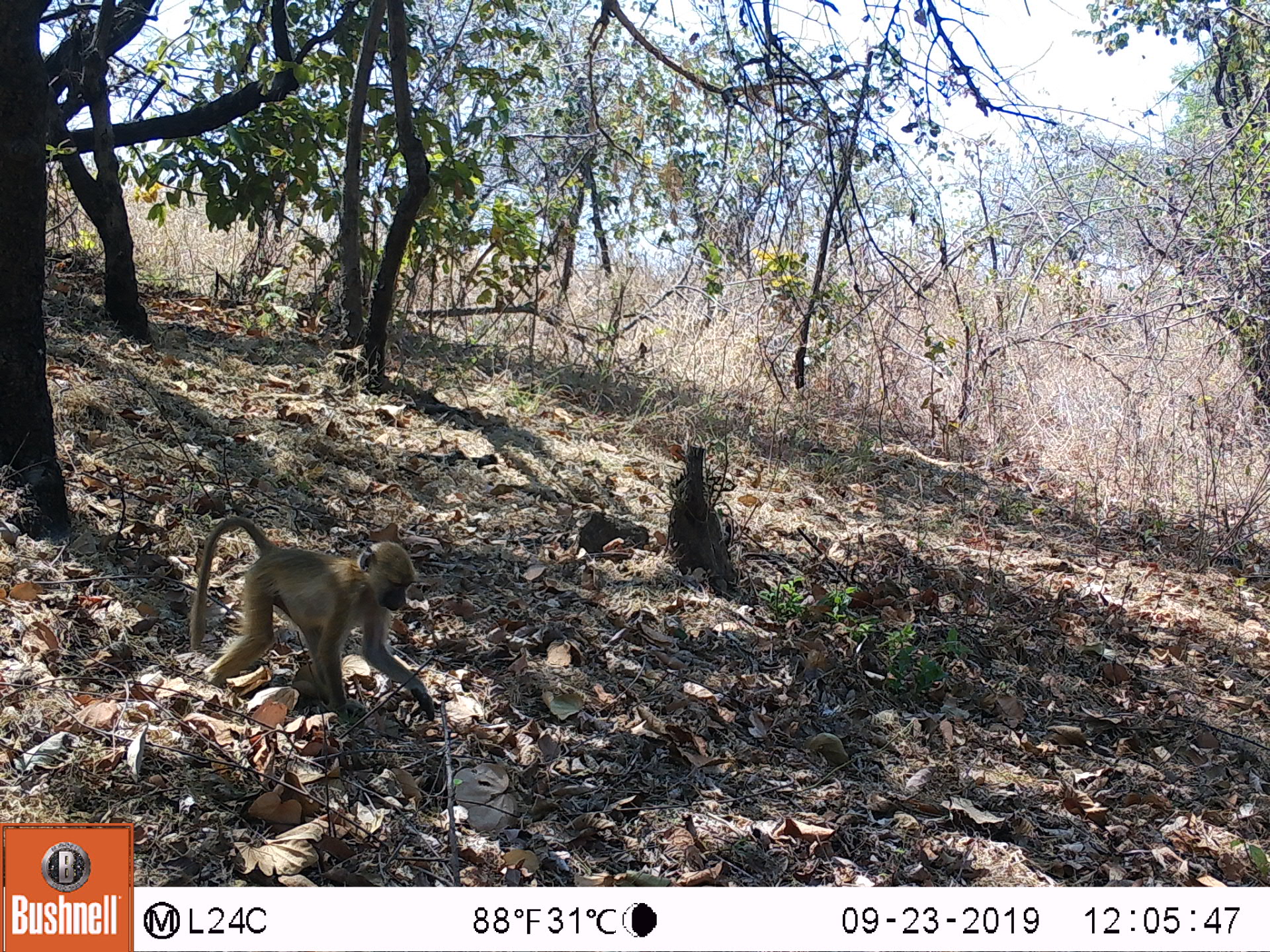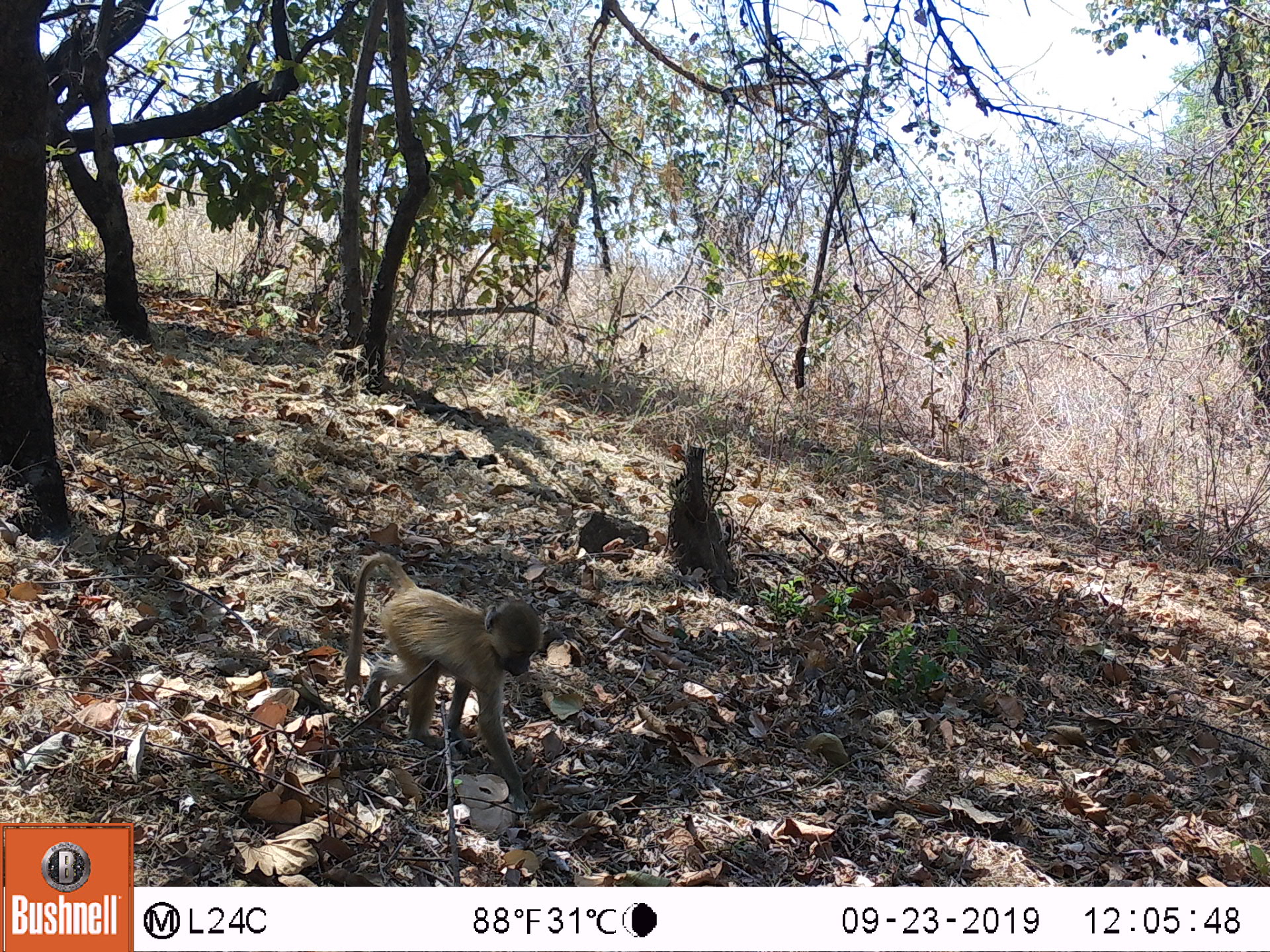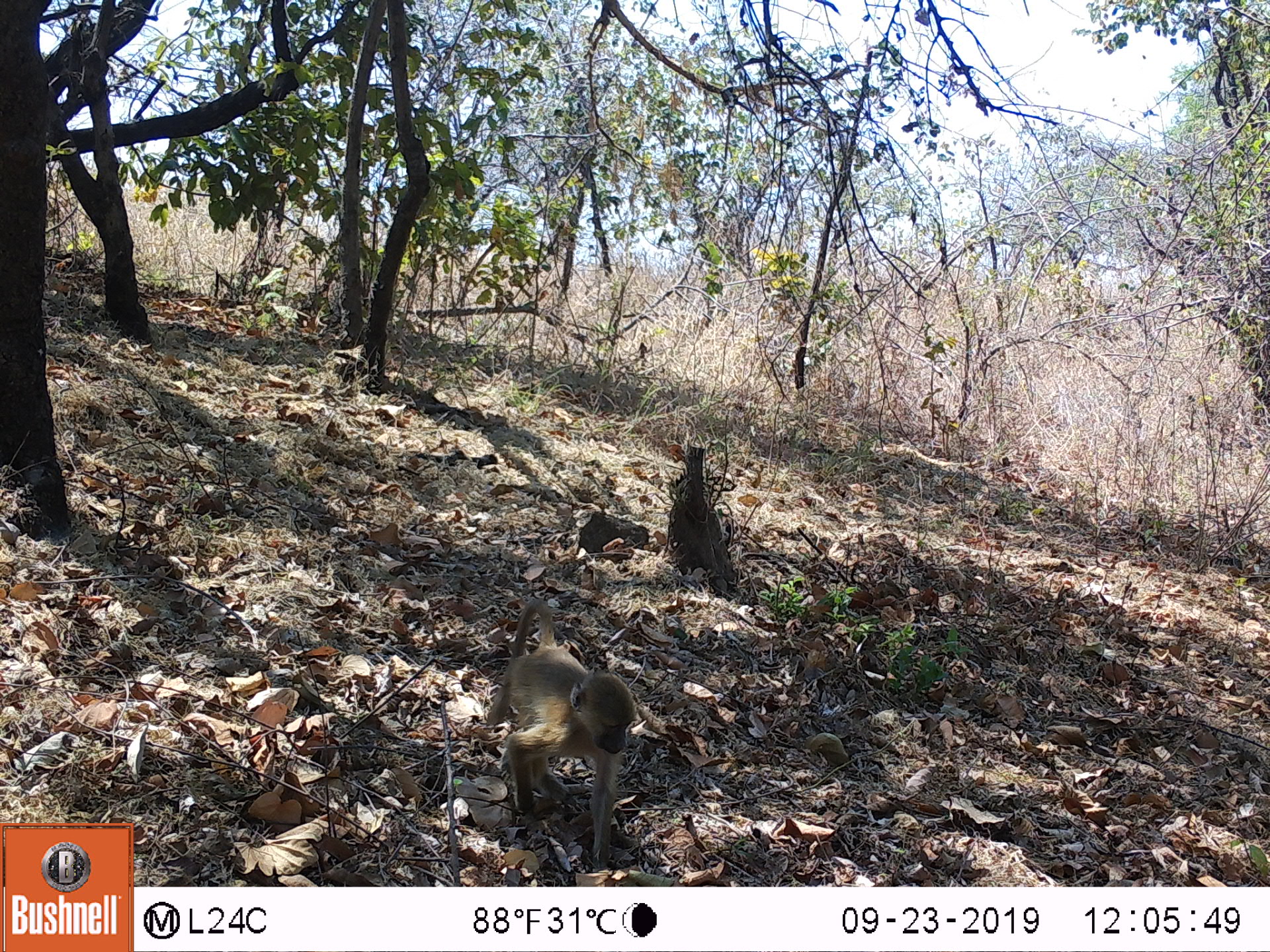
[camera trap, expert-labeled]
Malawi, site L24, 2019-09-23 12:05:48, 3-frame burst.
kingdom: Animalia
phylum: Chordata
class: Mammalia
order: Primates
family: Cercopithecidae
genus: Papio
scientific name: Papio cynocephalus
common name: yellow baboon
Yellow baboon (Papio cynocephalus), count 1.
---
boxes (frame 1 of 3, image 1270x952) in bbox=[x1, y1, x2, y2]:
yellow baboon: bbox=[185, 515, 433, 718]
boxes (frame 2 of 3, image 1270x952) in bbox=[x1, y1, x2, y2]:
yellow baboon: bbox=[339, 555, 543, 806]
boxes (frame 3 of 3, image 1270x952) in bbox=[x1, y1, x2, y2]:
yellow baboon: bbox=[487, 597, 637, 866]